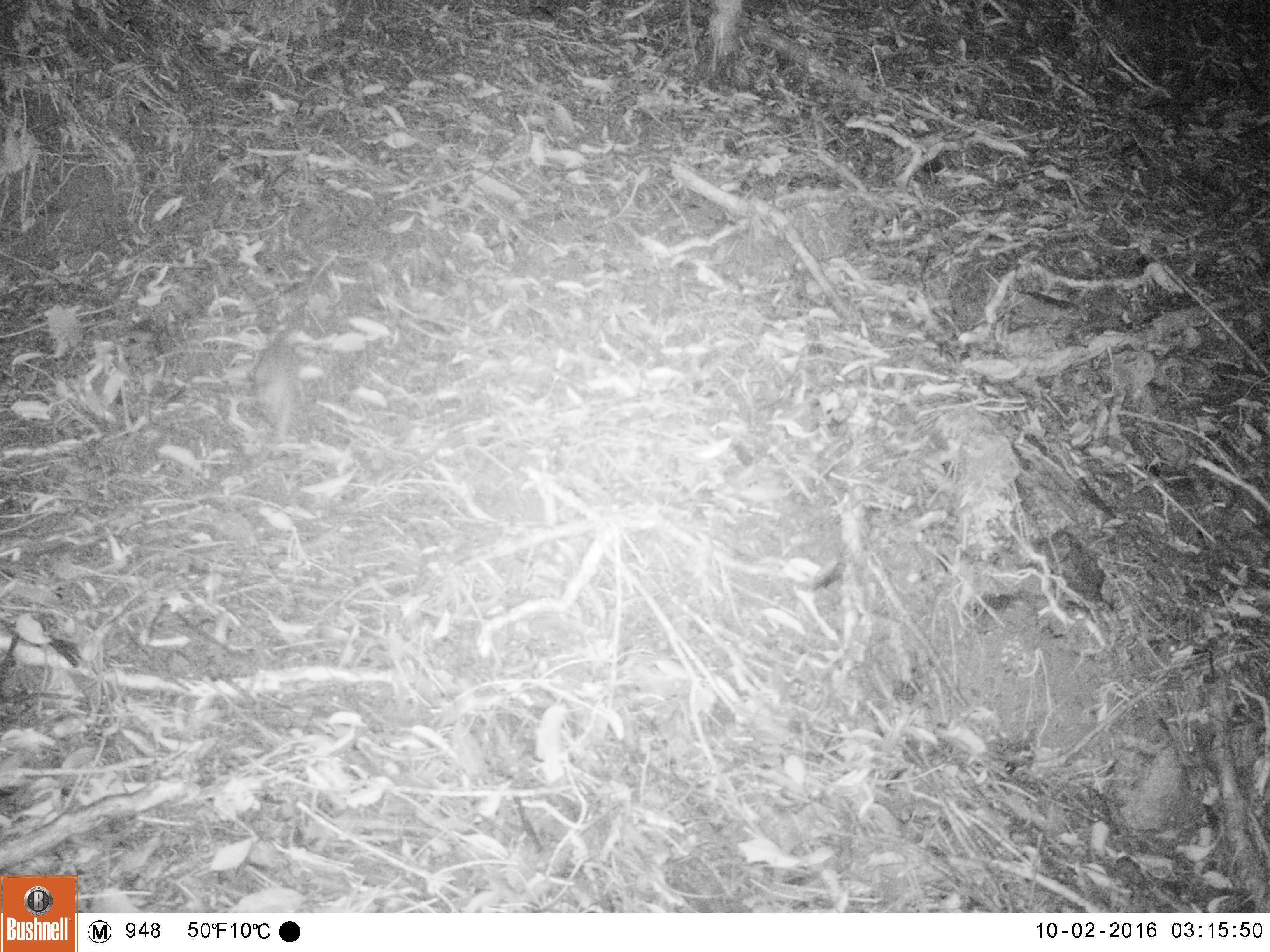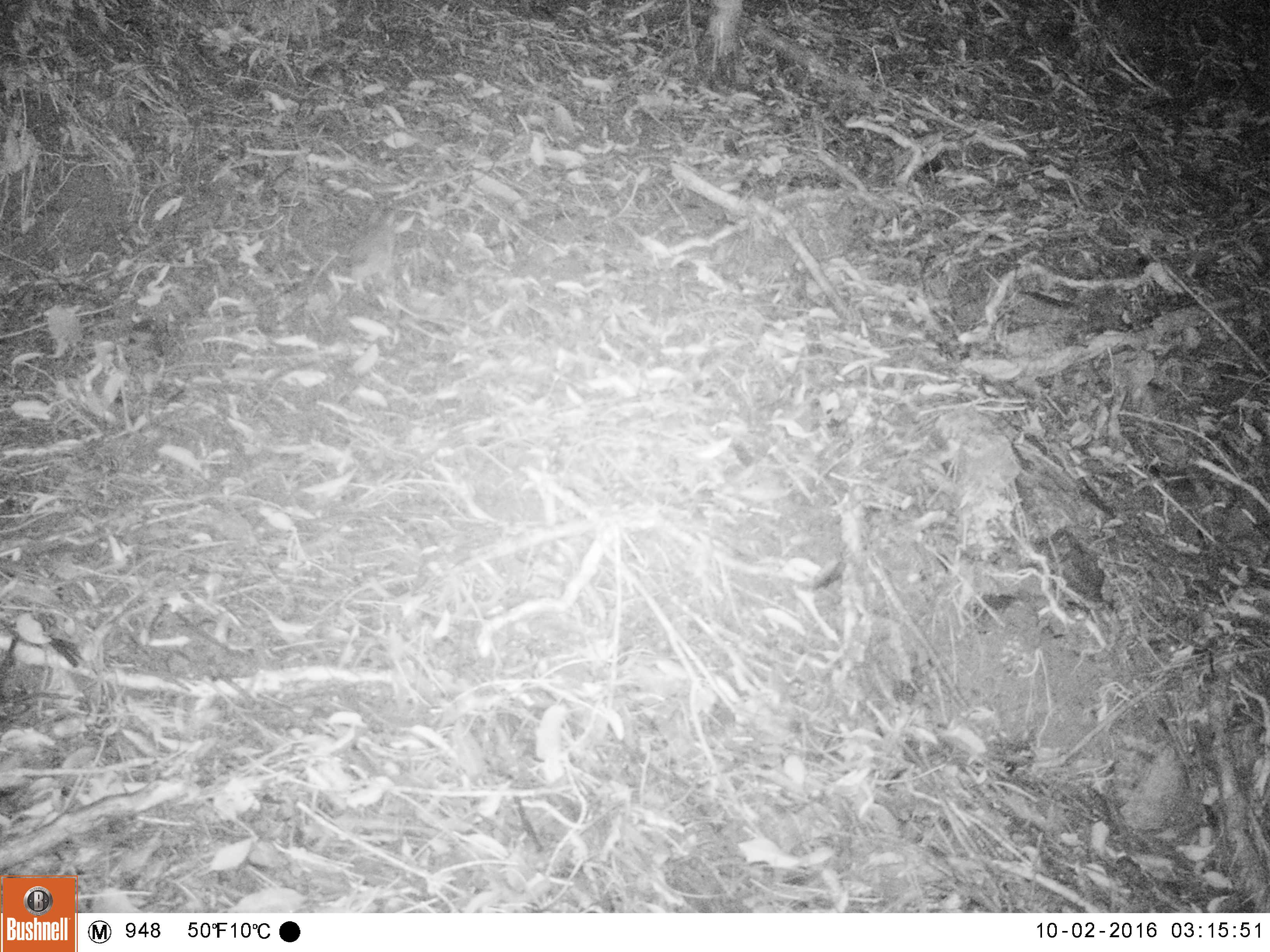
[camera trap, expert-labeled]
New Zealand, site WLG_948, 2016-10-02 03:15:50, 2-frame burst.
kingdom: Animalia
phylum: Chordata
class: Mammalia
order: Rodentia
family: Muridae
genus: Rattus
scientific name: Rattus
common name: rat